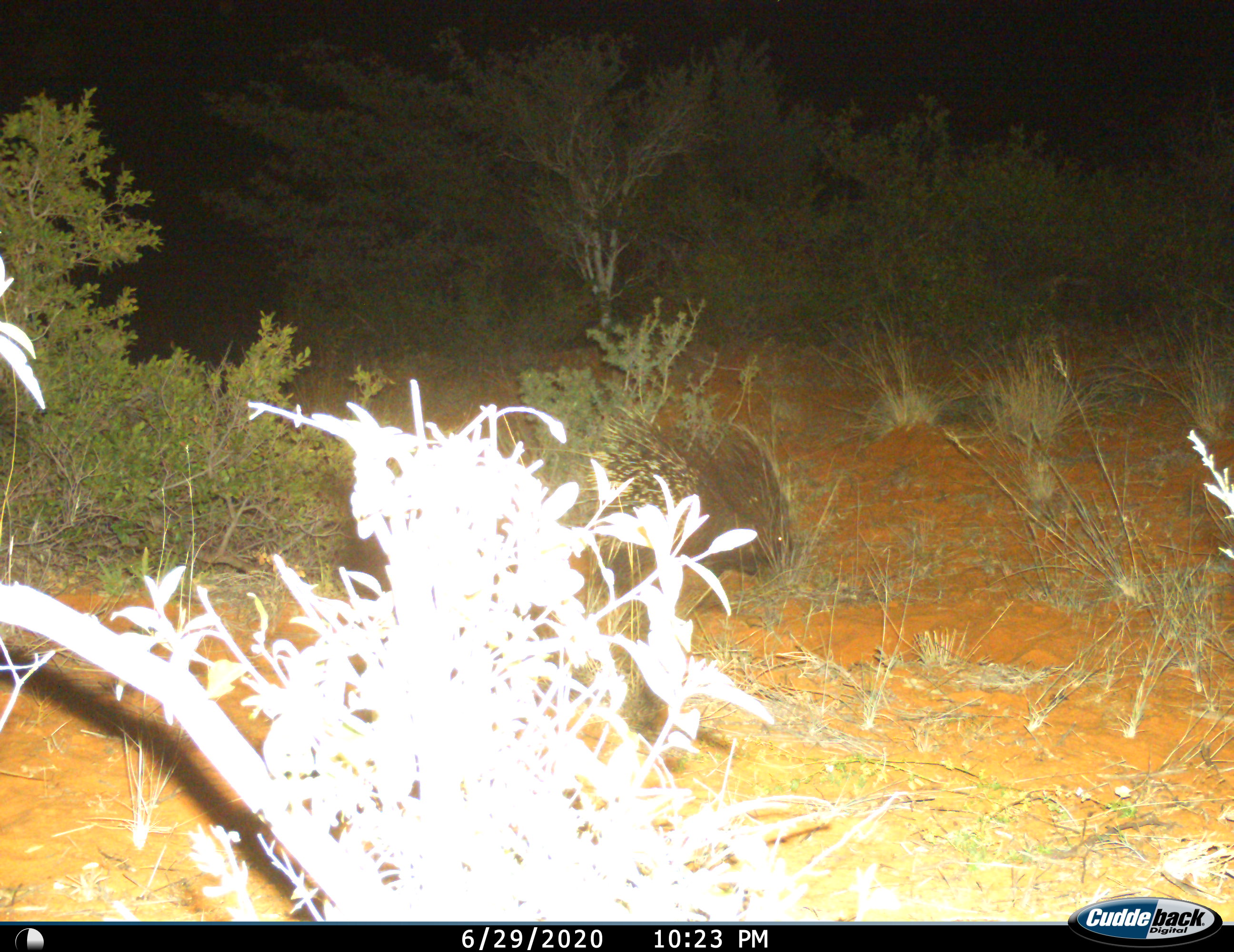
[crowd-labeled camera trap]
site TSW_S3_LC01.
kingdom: Animalia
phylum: Chordata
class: Mammalia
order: Rodentia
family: Hystricidae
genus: Hystrix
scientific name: Hystrix cristata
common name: crested porcupine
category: porcupine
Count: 1.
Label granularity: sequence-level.